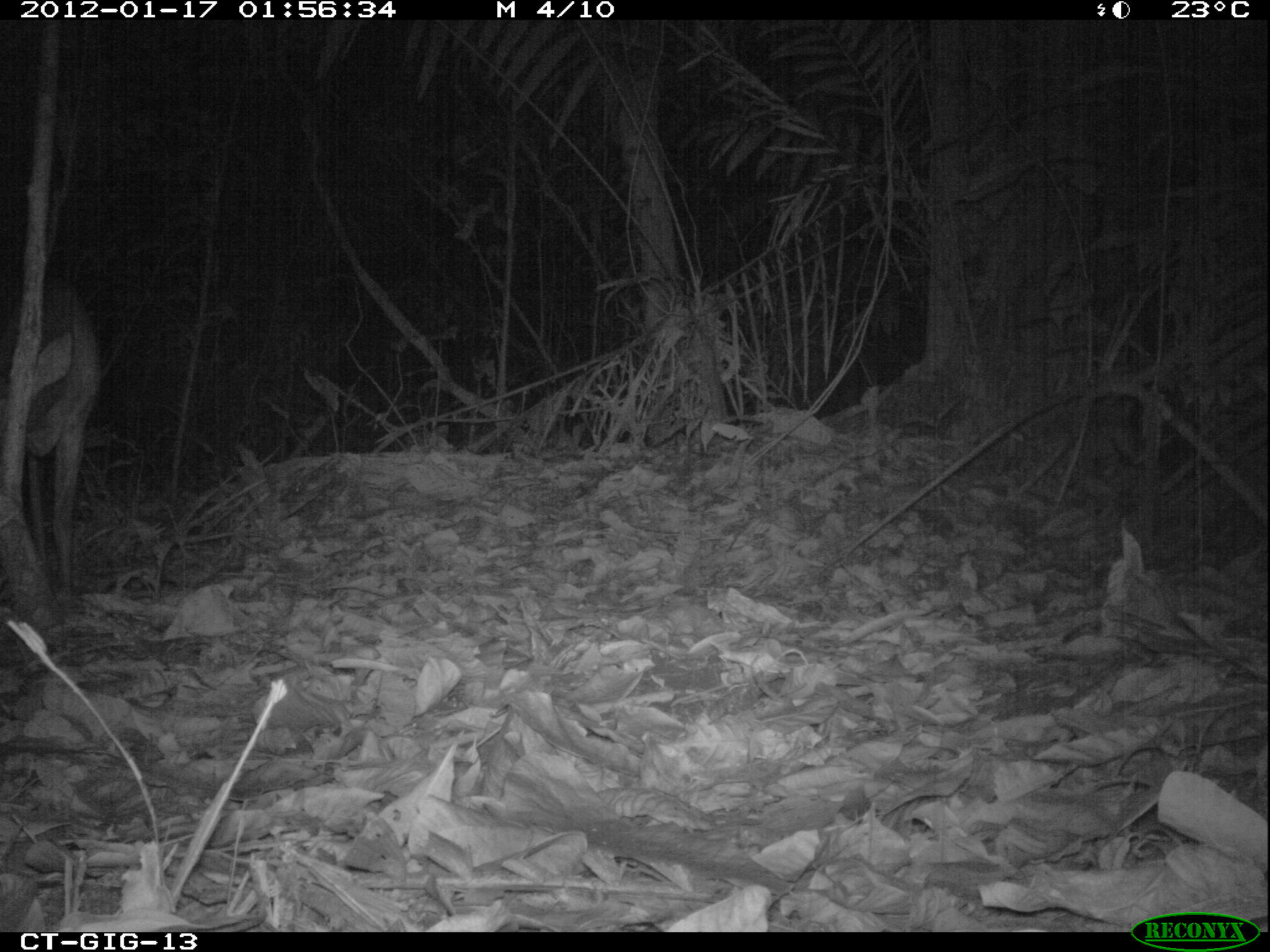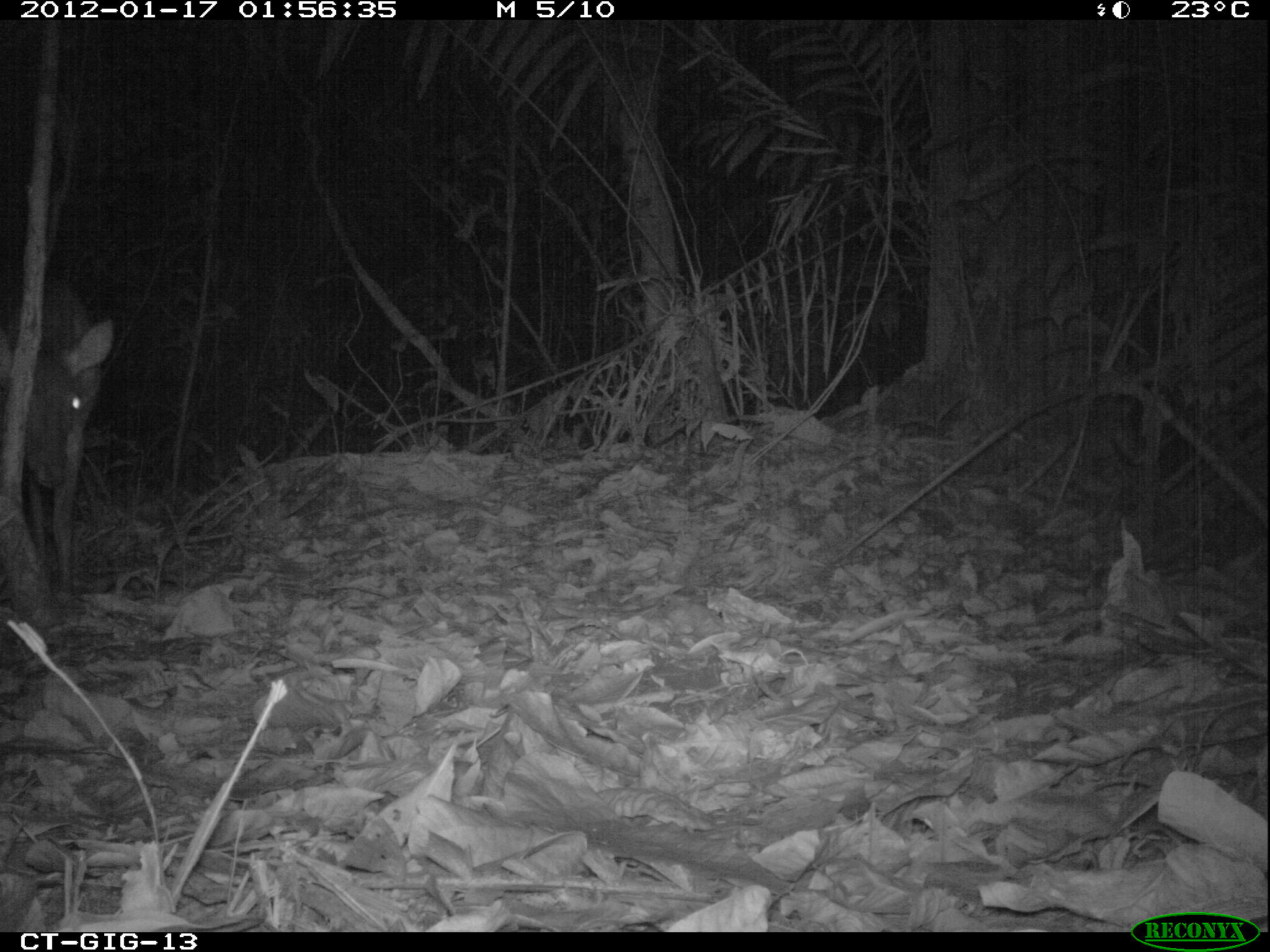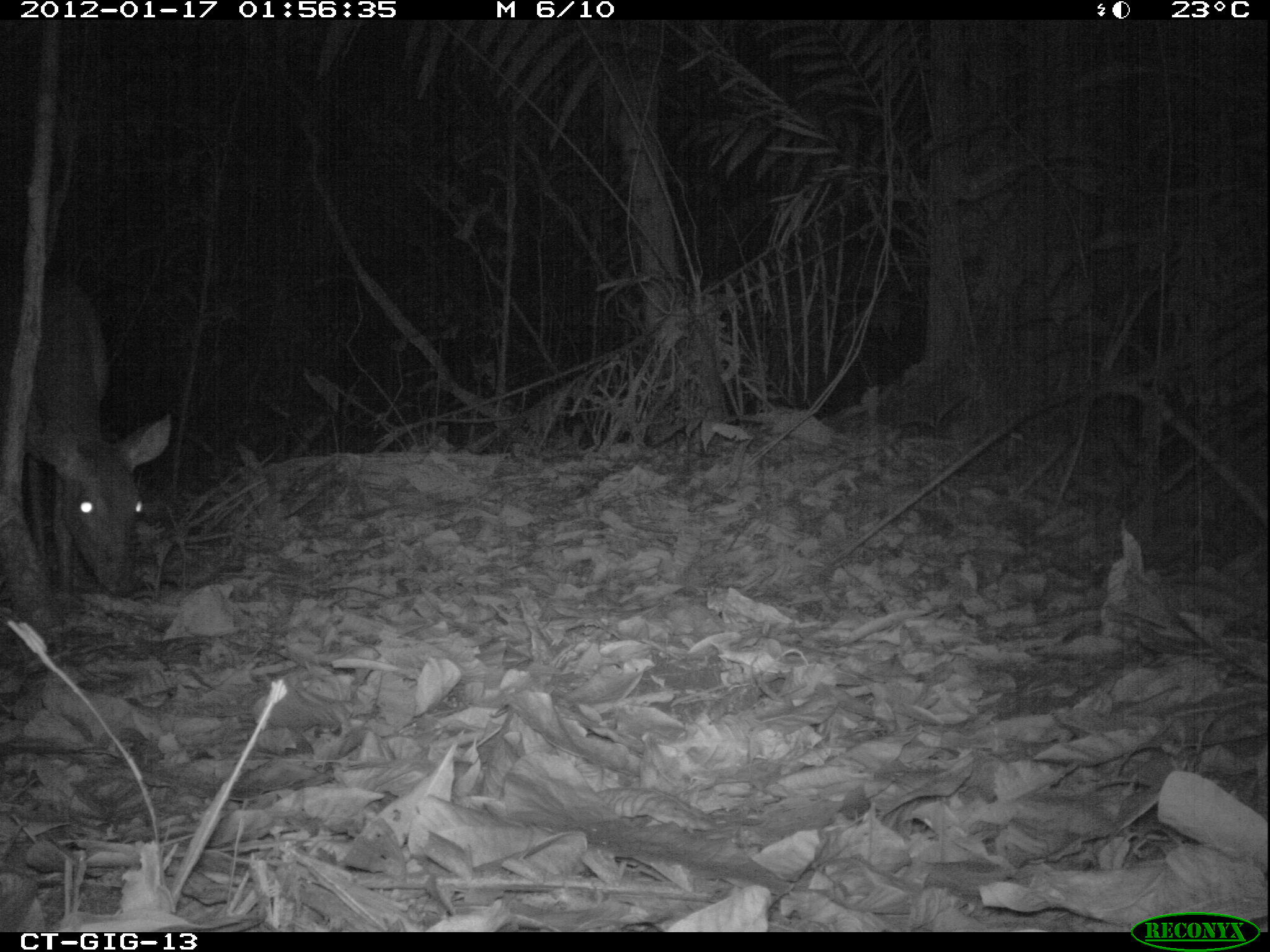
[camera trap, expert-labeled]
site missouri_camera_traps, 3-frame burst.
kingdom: Animalia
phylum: Chordata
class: Mammalia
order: Artiodactyla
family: Cervidae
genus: Odocoileus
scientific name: Odocoileus virginianus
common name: white-tailed deer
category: white tailed deer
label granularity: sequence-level